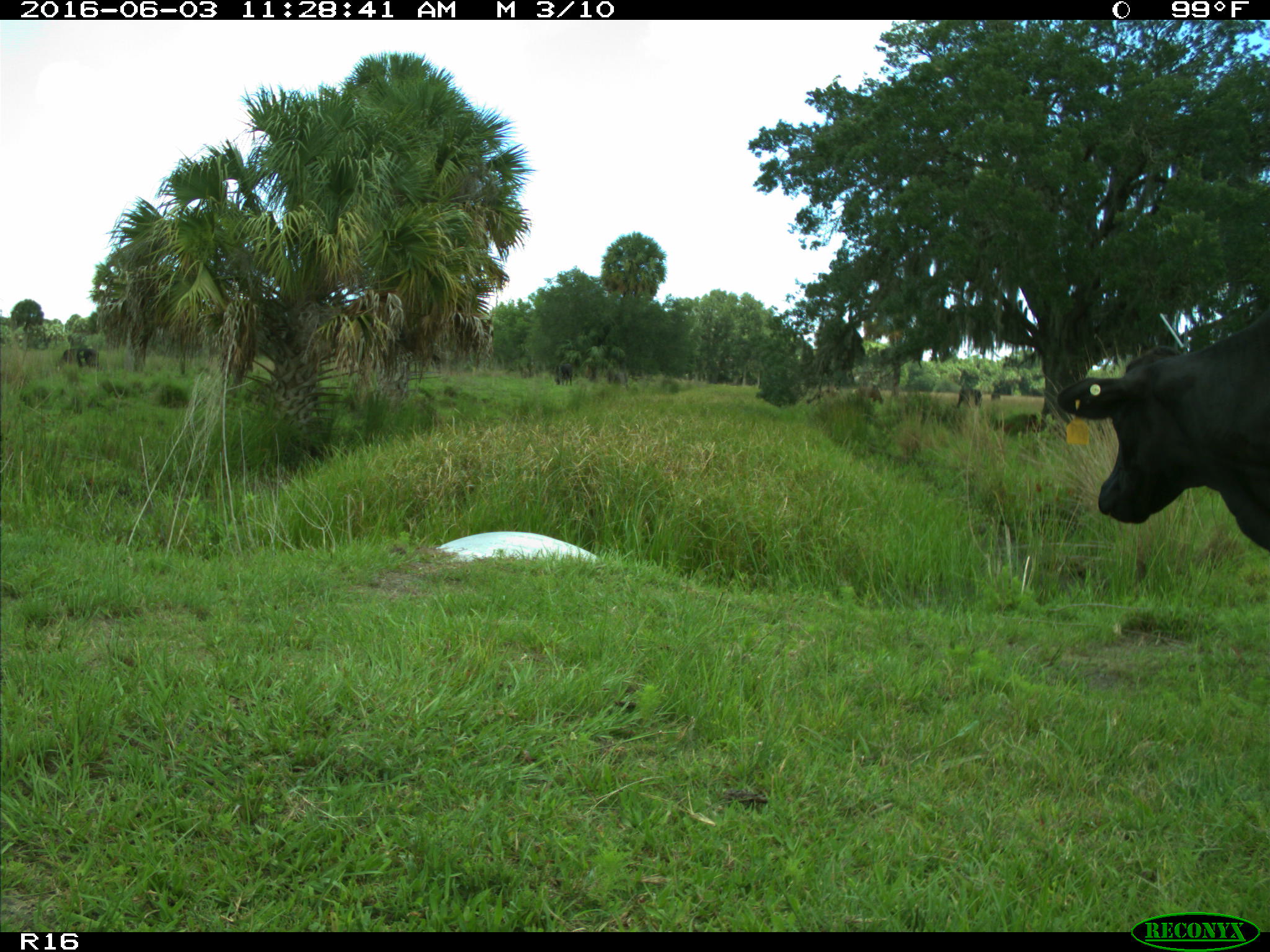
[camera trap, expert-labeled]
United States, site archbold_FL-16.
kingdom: Animalia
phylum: Chordata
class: Mammalia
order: Artiodactyla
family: Bovidae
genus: Bos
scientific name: Bos taurus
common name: domestic cow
Bos taurus (domestic cow).